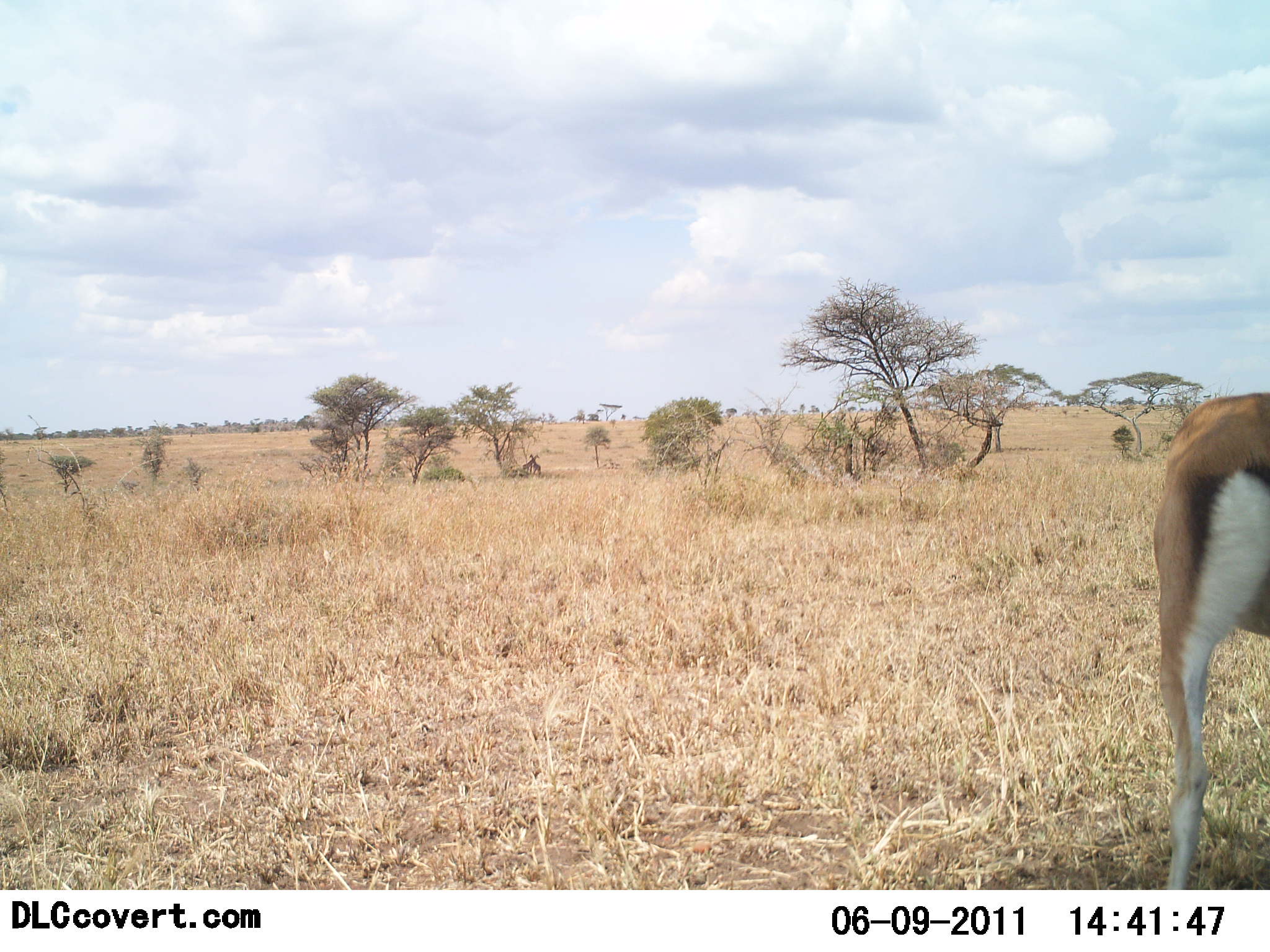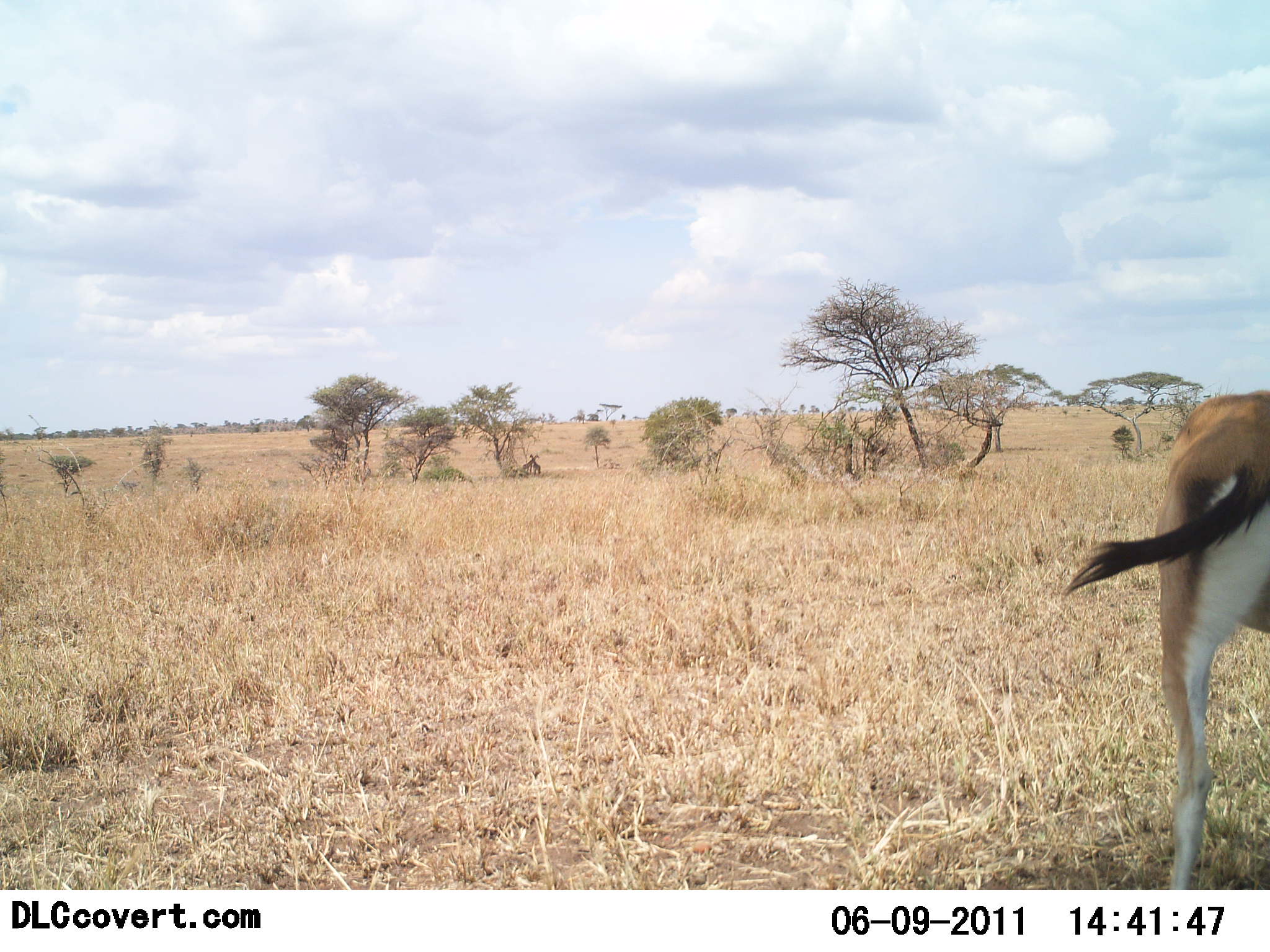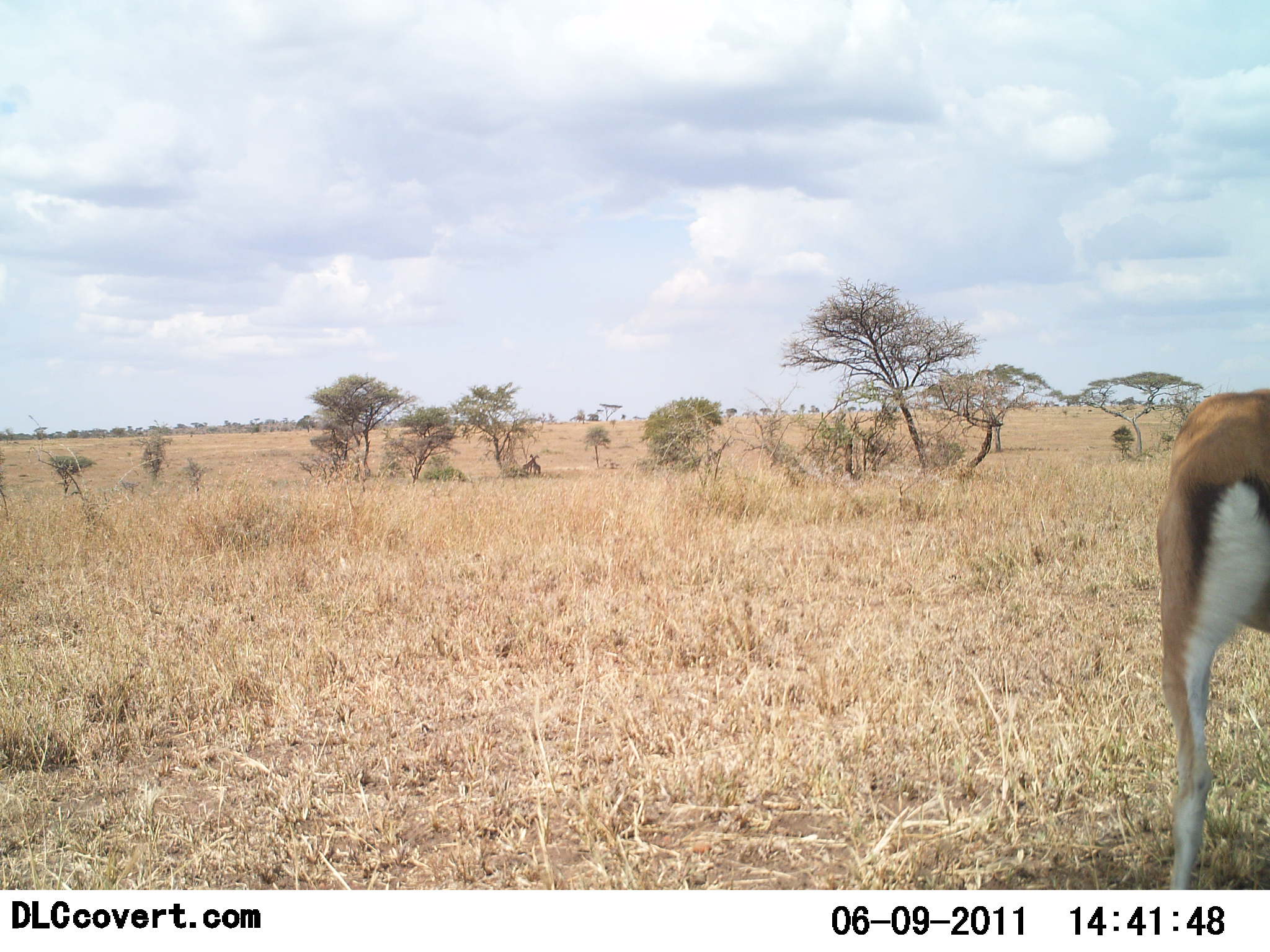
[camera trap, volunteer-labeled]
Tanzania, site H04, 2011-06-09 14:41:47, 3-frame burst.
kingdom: Animalia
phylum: Chordata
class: Mammalia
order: Artiodactyla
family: Bovidae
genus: Eudorcas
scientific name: Eudorcas thomsonii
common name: thomson's gazelle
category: gazellethomsons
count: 1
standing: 100%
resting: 0%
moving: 0%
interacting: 0%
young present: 0%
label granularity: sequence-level